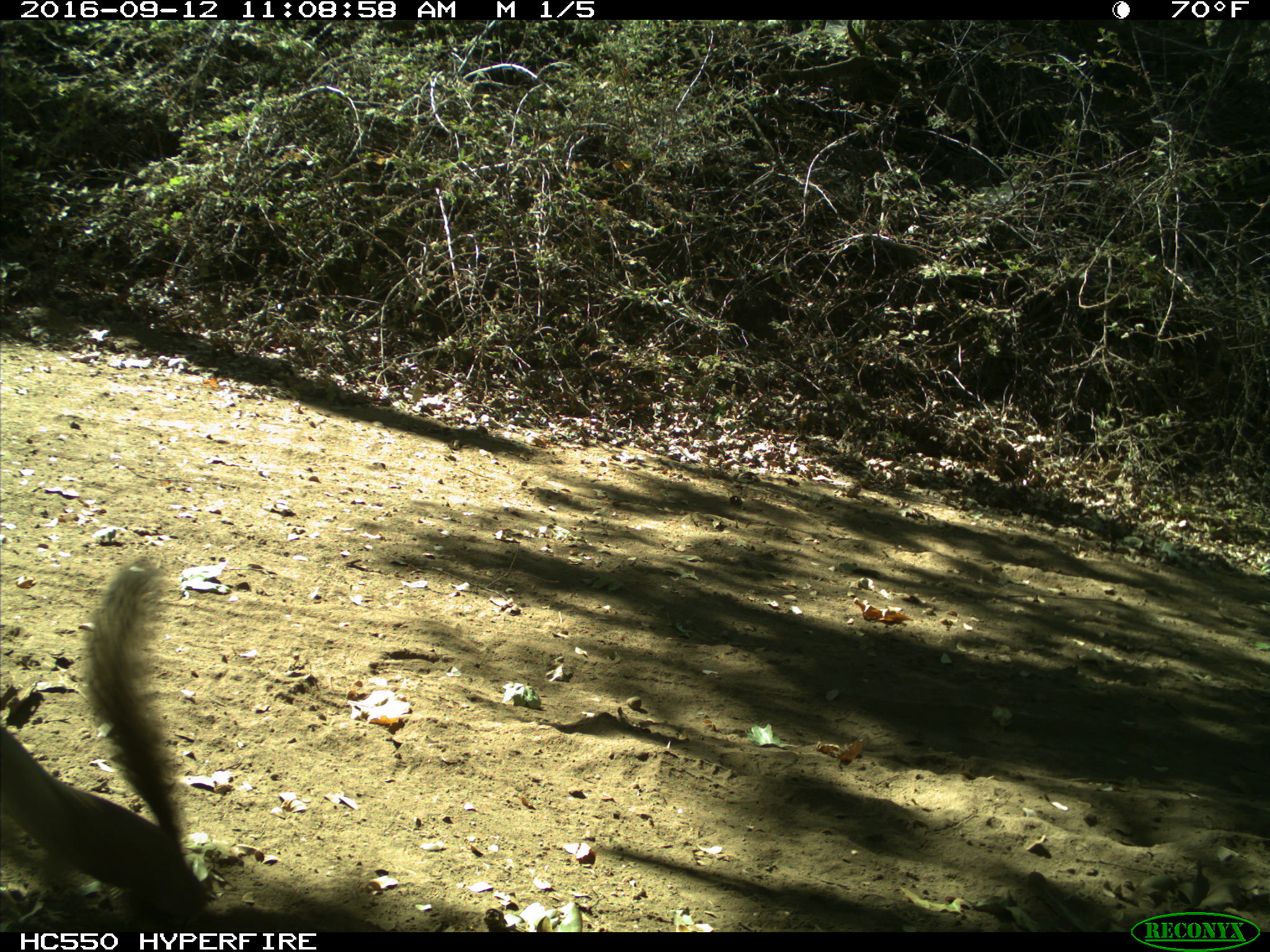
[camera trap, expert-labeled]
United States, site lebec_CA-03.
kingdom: Animalia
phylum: Chordata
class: Mammalia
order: Rodentia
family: Sciuridae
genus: Otospermophilus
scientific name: Otospermophilus beecheyi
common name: california ground squirrel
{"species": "Otospermophilus beecheyi (california ground squirrel)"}